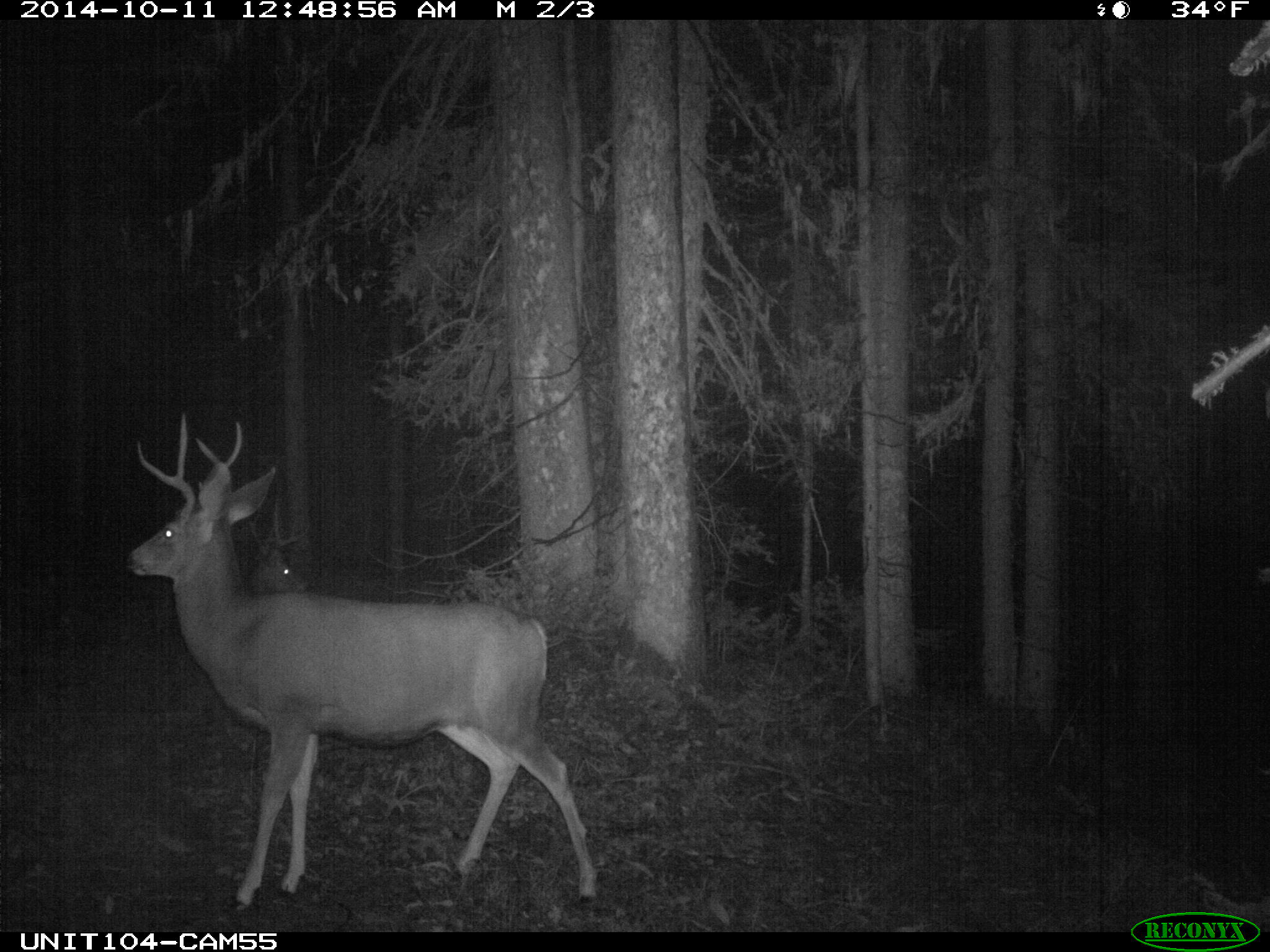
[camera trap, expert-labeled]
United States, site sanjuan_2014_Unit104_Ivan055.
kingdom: Animalia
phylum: Chordata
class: Mammalia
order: Artiodactyla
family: Cervidae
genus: Odocoileus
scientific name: Odocoileus hemionus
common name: mule deer